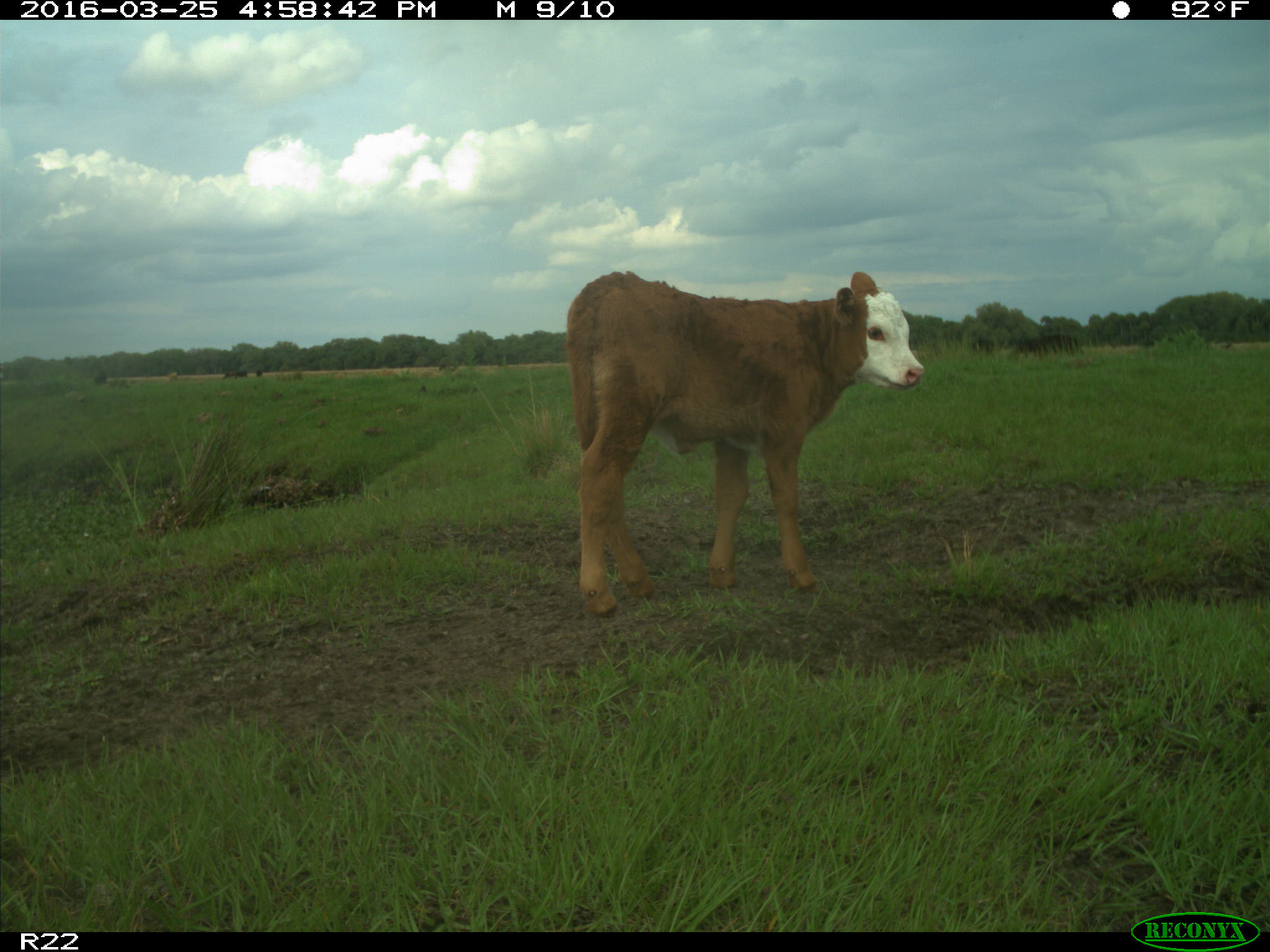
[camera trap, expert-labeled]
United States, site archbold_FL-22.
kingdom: Animalia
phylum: Chordata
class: Mammalia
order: Artiodactyla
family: Bovidae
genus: Bos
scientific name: Bos taurus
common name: domestic cow